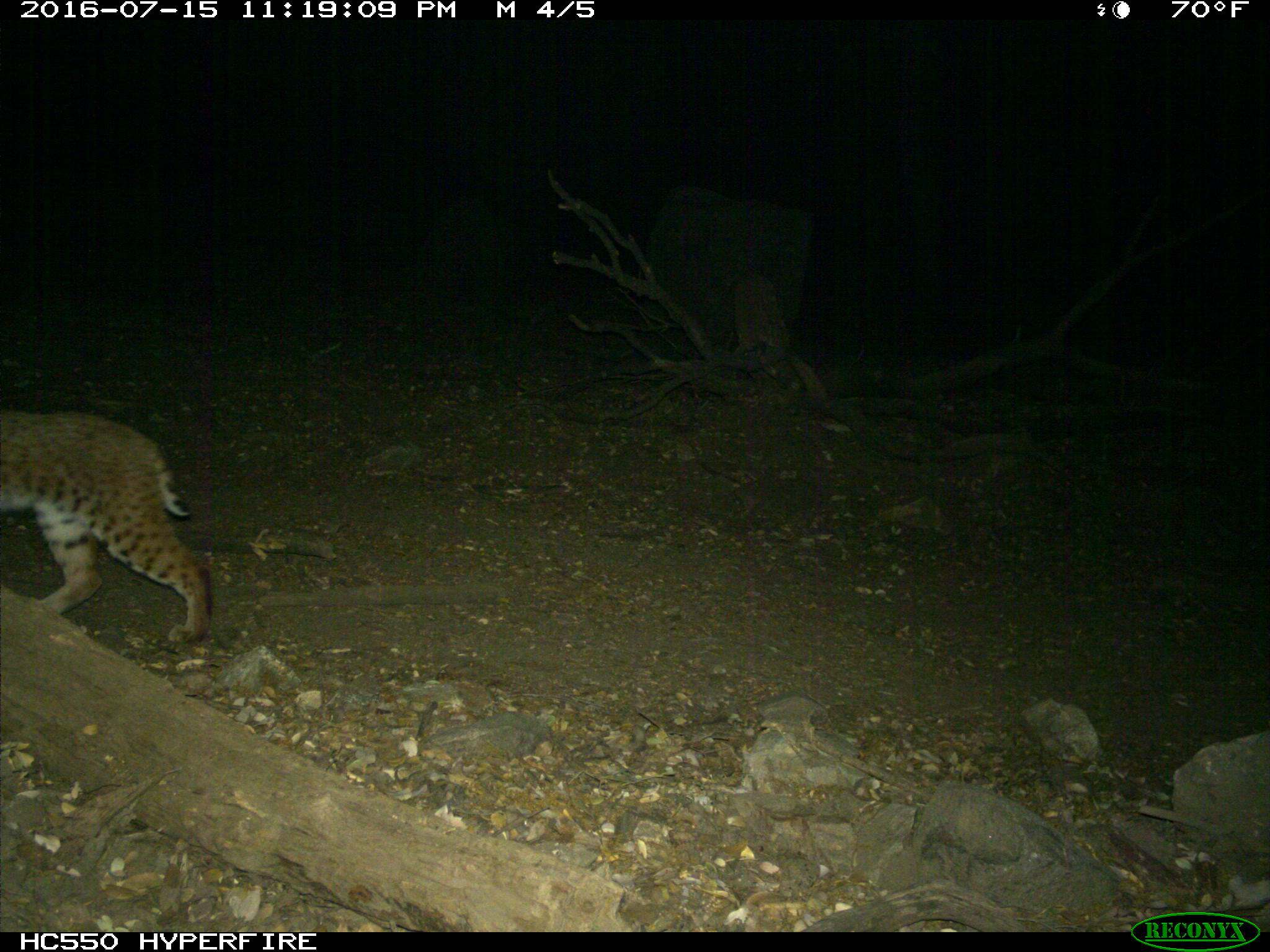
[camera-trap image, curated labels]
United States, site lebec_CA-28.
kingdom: Animalia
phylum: Chordata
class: Mammalia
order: Carnivora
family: Felidae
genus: Lynx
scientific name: Lynx rufus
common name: bobcat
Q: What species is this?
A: Lynx rufus (bobcat).